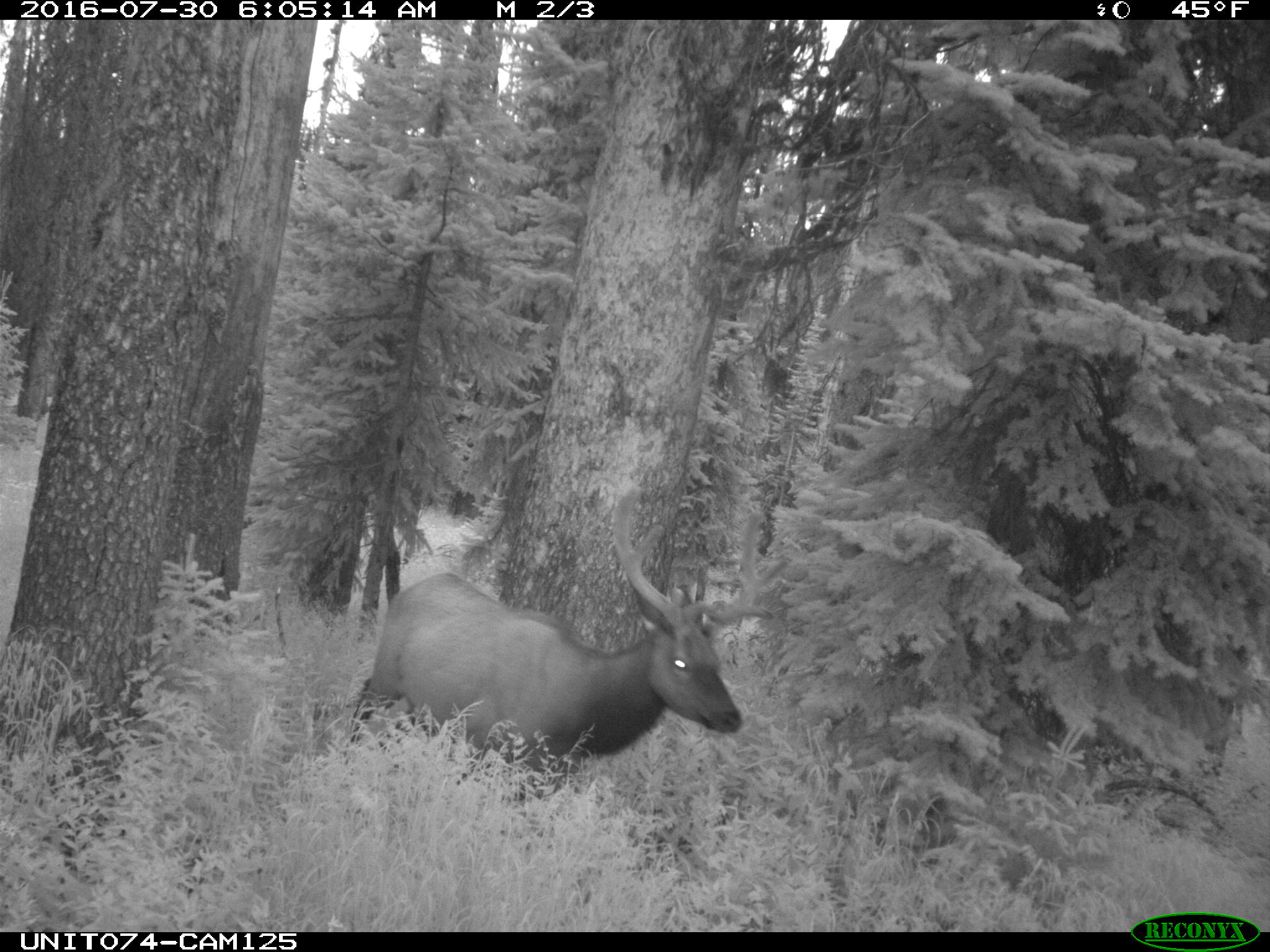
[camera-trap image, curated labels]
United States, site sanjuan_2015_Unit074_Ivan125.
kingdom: Animalia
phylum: Chordata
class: Mammalia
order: Artiodactyla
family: Cervidae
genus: Cervus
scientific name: Cervus elaphus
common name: red deer